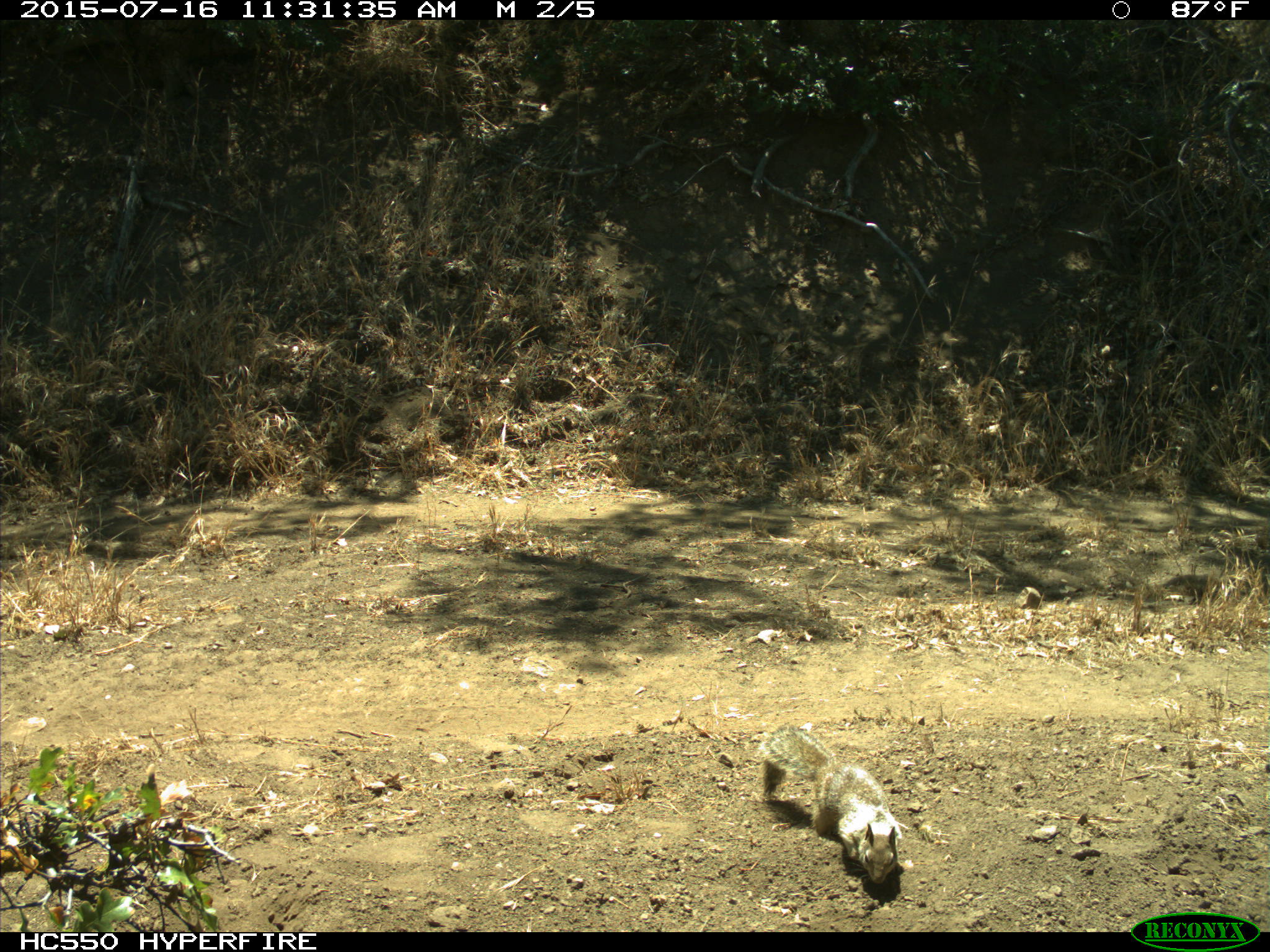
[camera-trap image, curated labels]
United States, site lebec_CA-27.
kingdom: Animalia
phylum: Chordata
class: Mammalia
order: Rodentia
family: Sciuridae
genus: Otospermophilus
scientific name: Otospermophilus beecheyi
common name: california ground squirrel